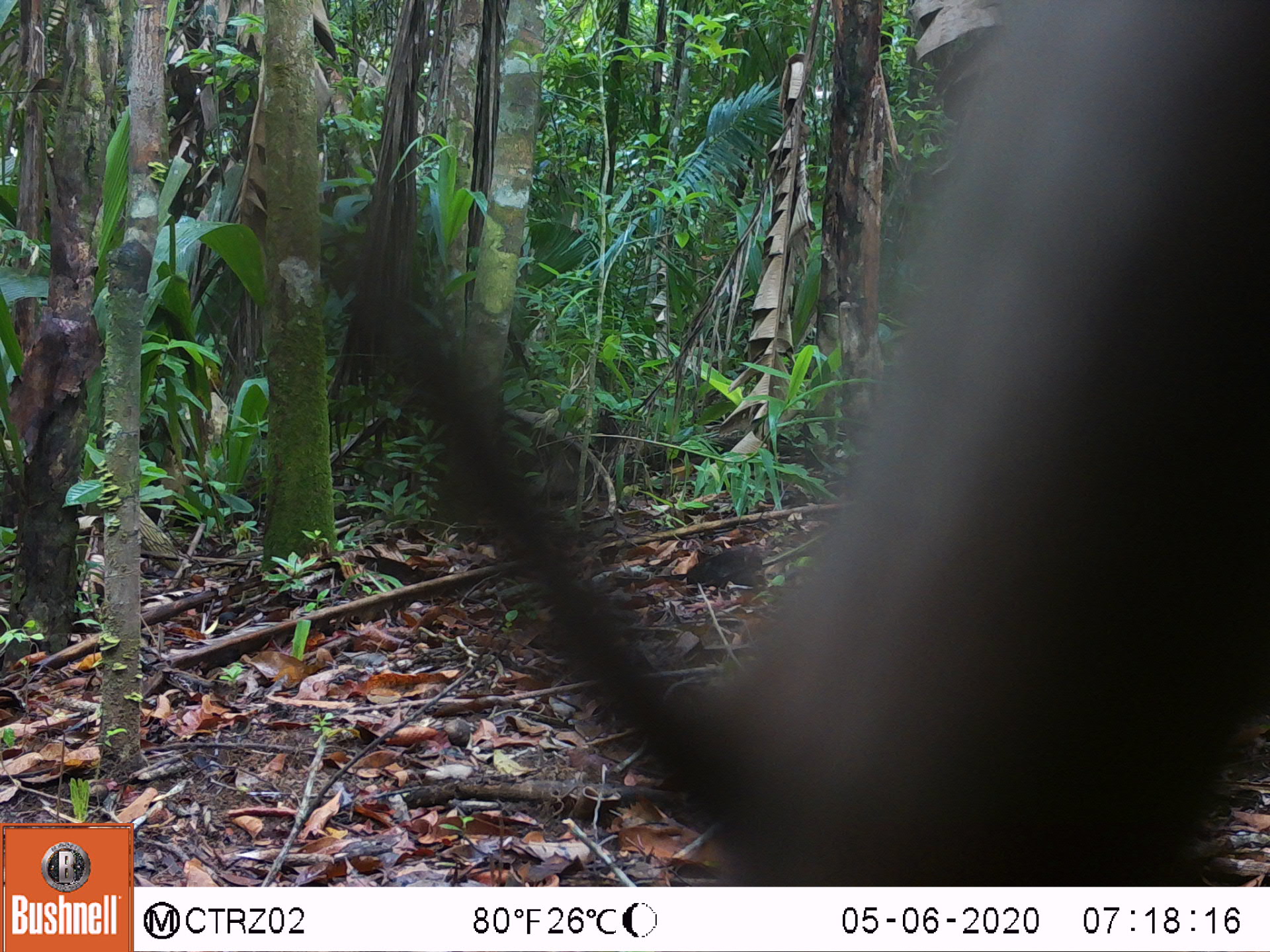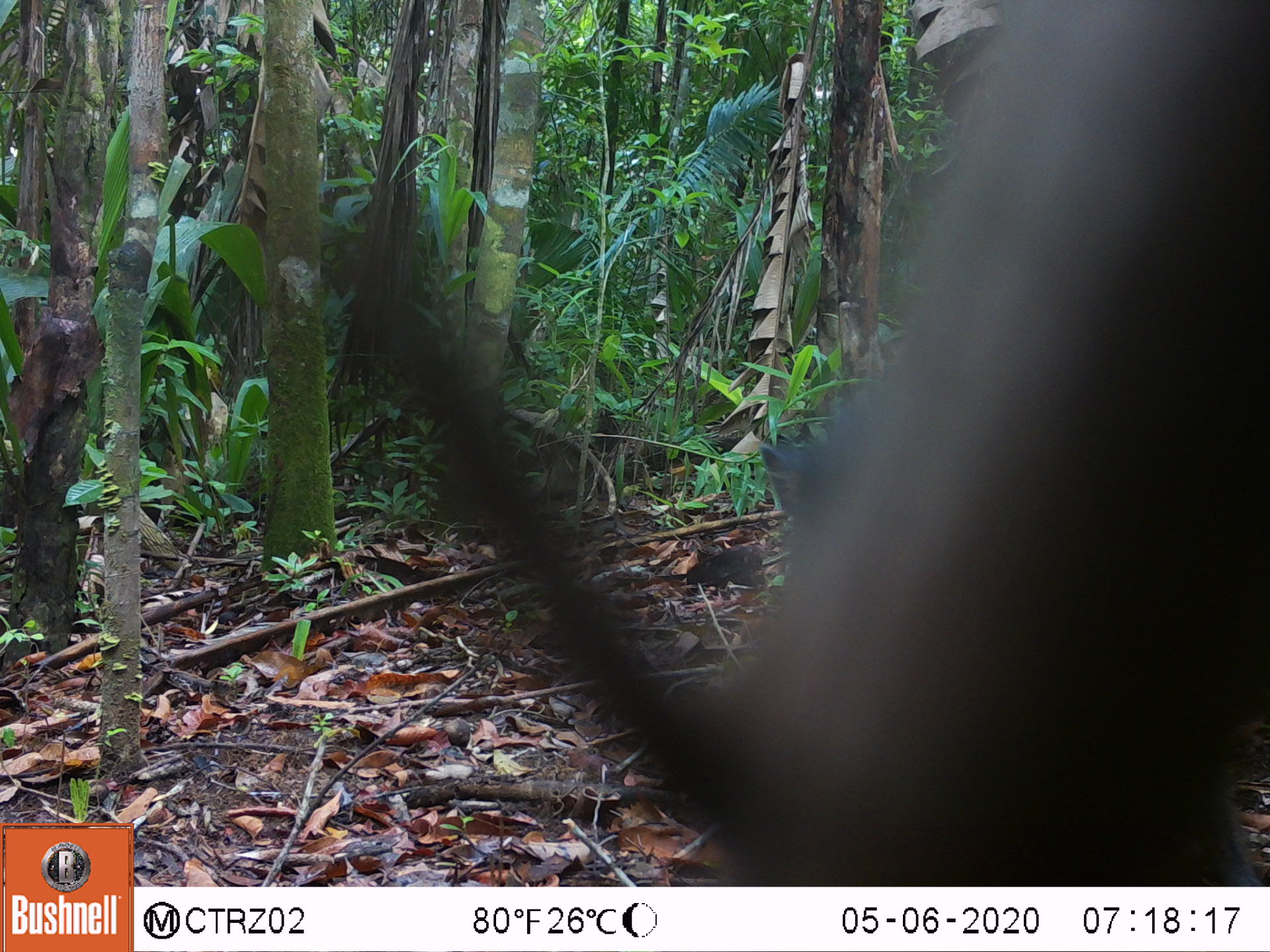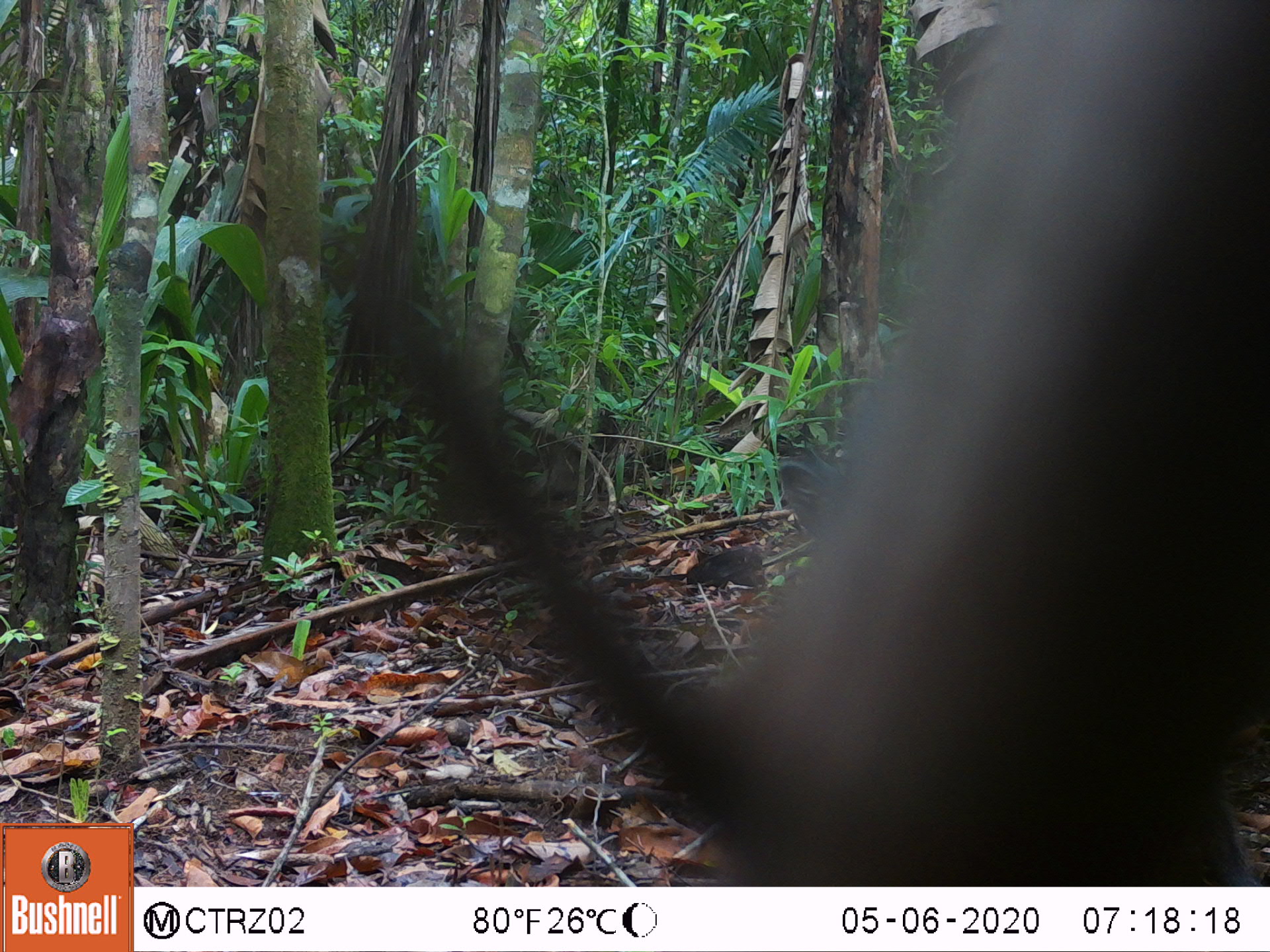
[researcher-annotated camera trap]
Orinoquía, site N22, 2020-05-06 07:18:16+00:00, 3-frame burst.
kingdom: Animalia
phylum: Chordata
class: Mammalia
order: Artiodactyla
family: Tayassuidae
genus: Pecari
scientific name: Pecari tajacu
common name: collared peccary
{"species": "collared peccary (Pecari tajacu)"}